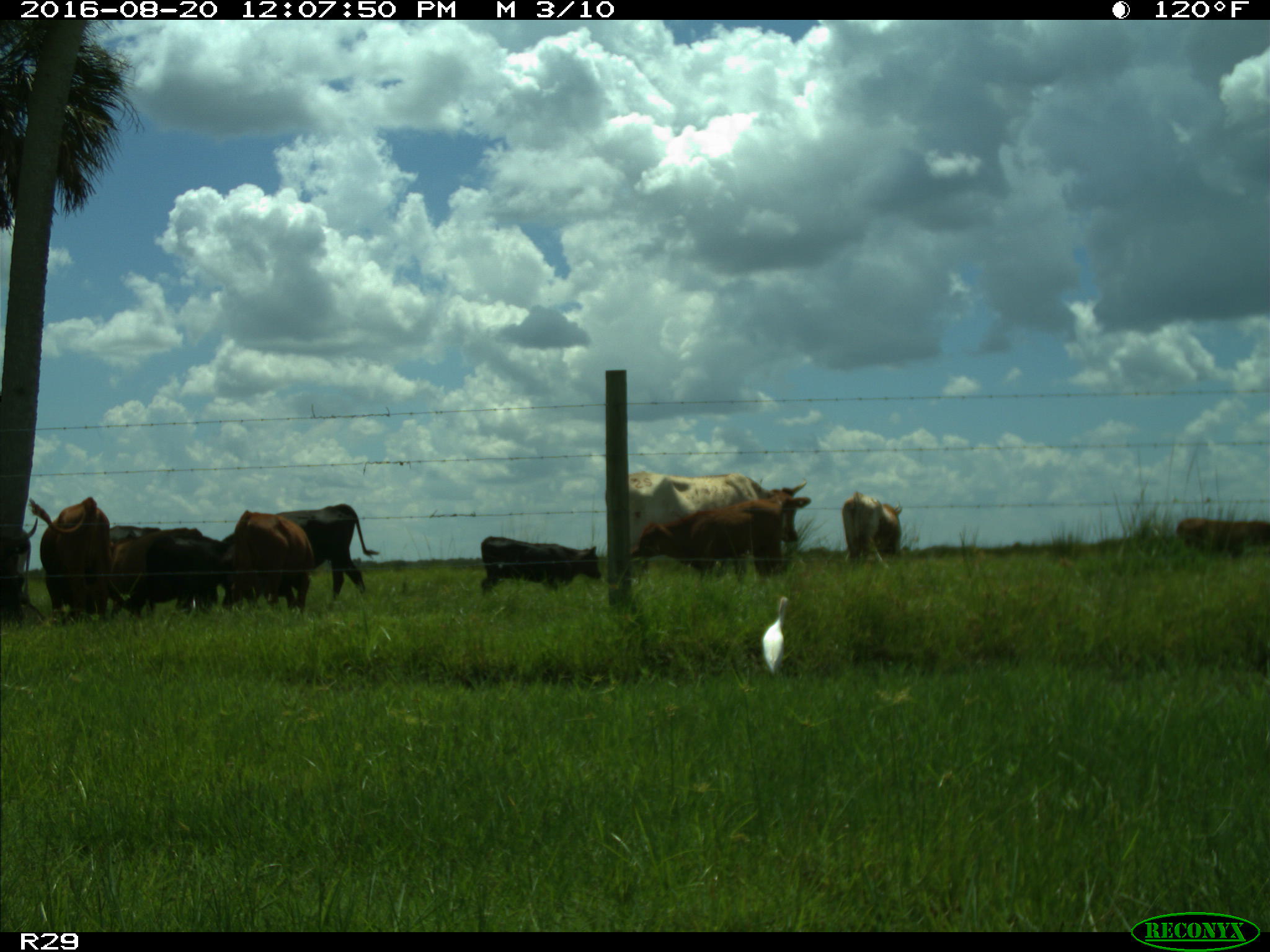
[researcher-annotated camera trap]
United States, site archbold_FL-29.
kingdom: Animalia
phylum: Chordata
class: Mammalia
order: Artiodactyla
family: Bovidae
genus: Bos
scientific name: Bos taurus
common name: domestic cow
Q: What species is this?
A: Bos taurus (domestic cow).